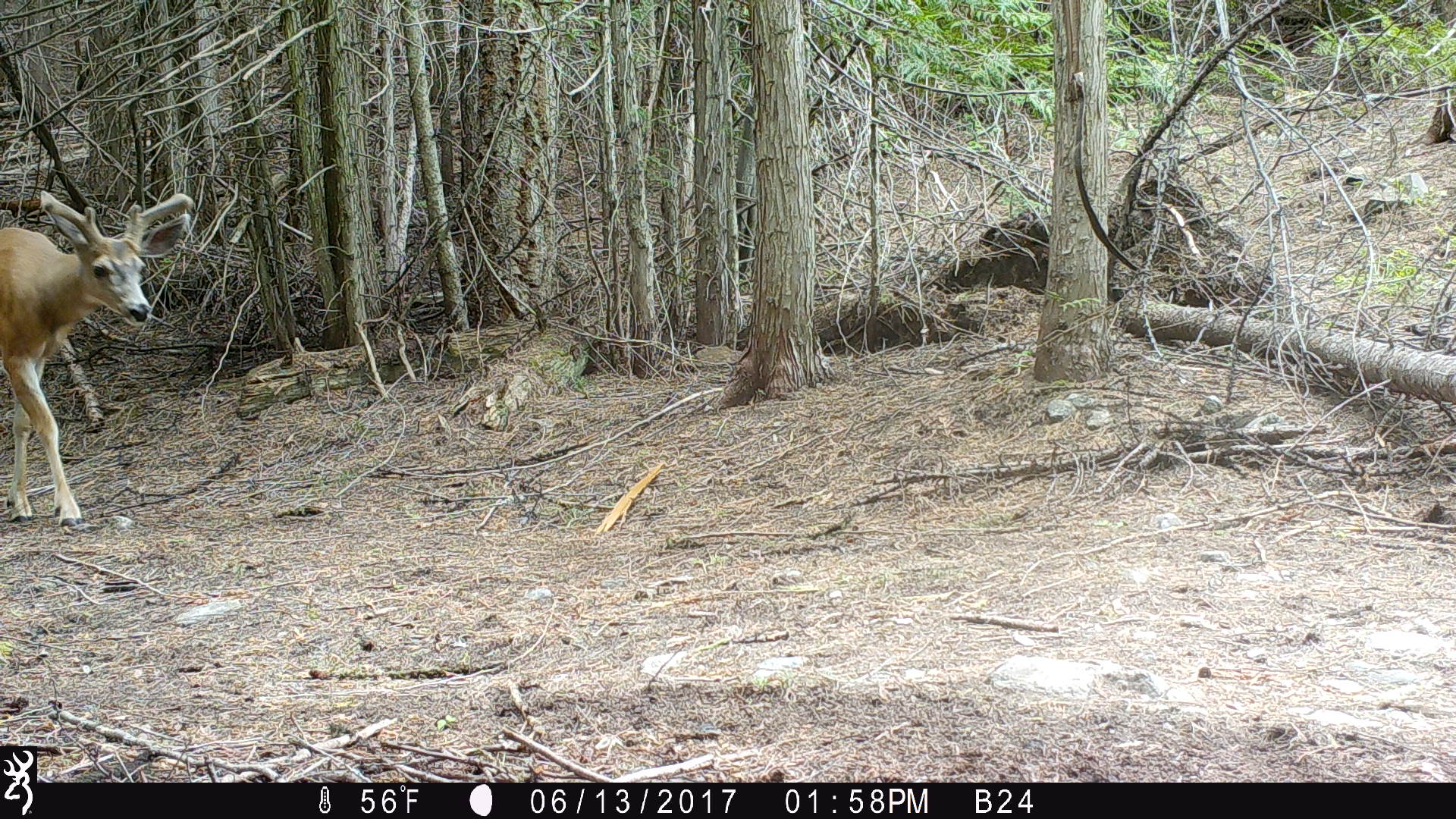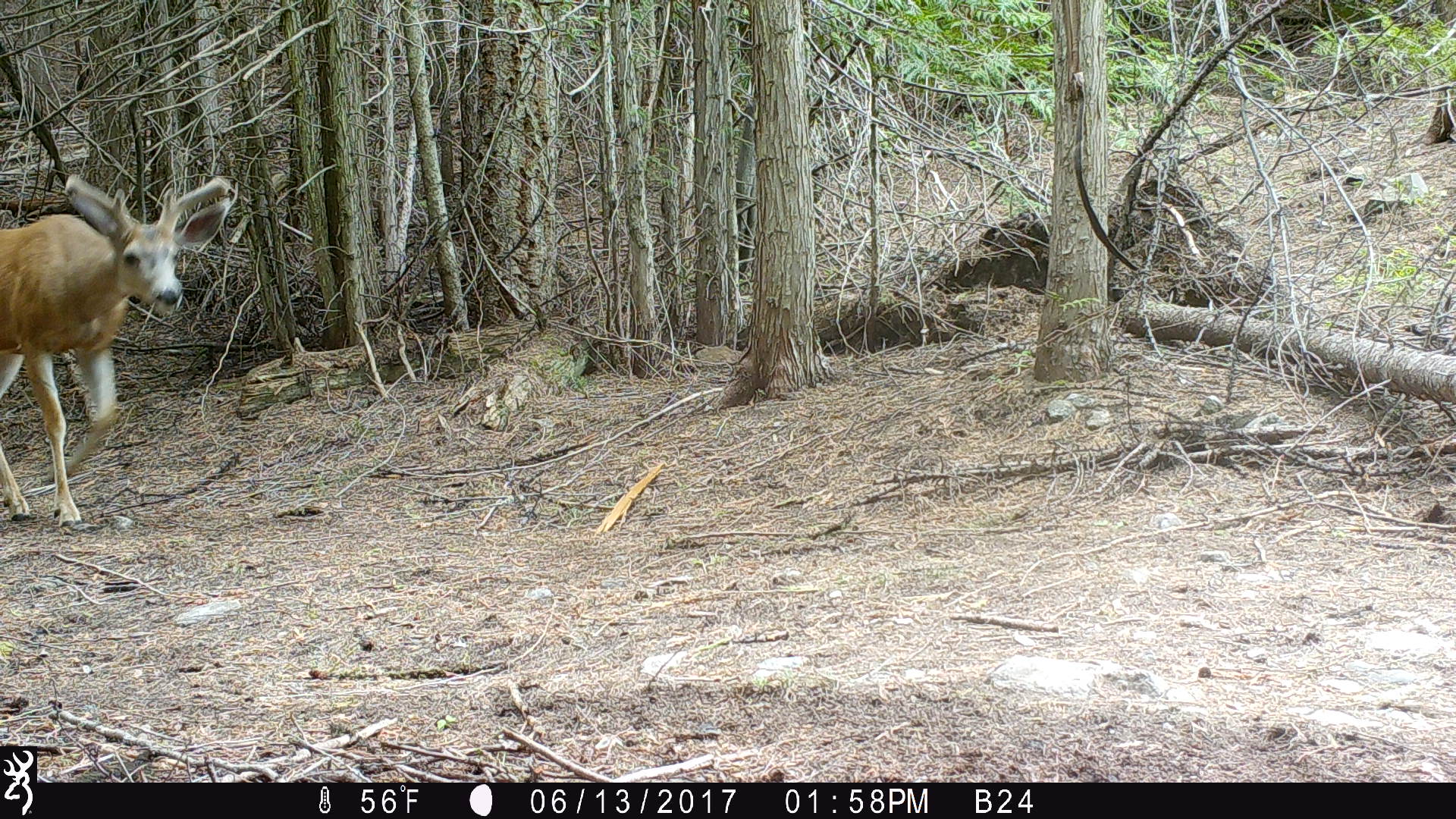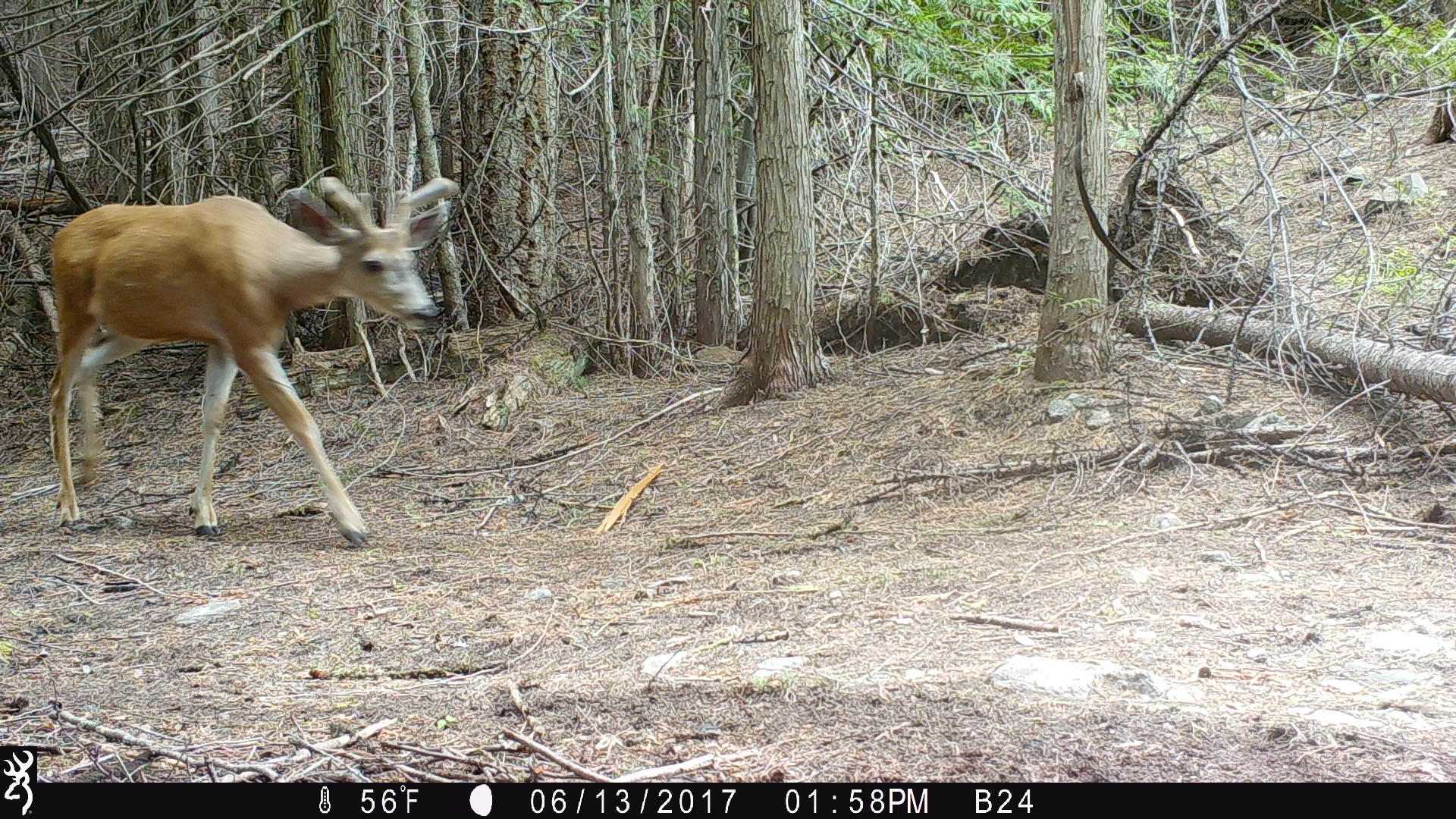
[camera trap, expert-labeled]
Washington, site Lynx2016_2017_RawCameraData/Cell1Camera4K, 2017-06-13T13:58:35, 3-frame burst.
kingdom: Animalia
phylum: Chordata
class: Mammalia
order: Artiodactyla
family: Cervidae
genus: Odocoileus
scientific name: Odocoileus hemionus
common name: mule deer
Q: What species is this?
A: Odocoileus hemionus (mule deer).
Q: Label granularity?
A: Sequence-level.